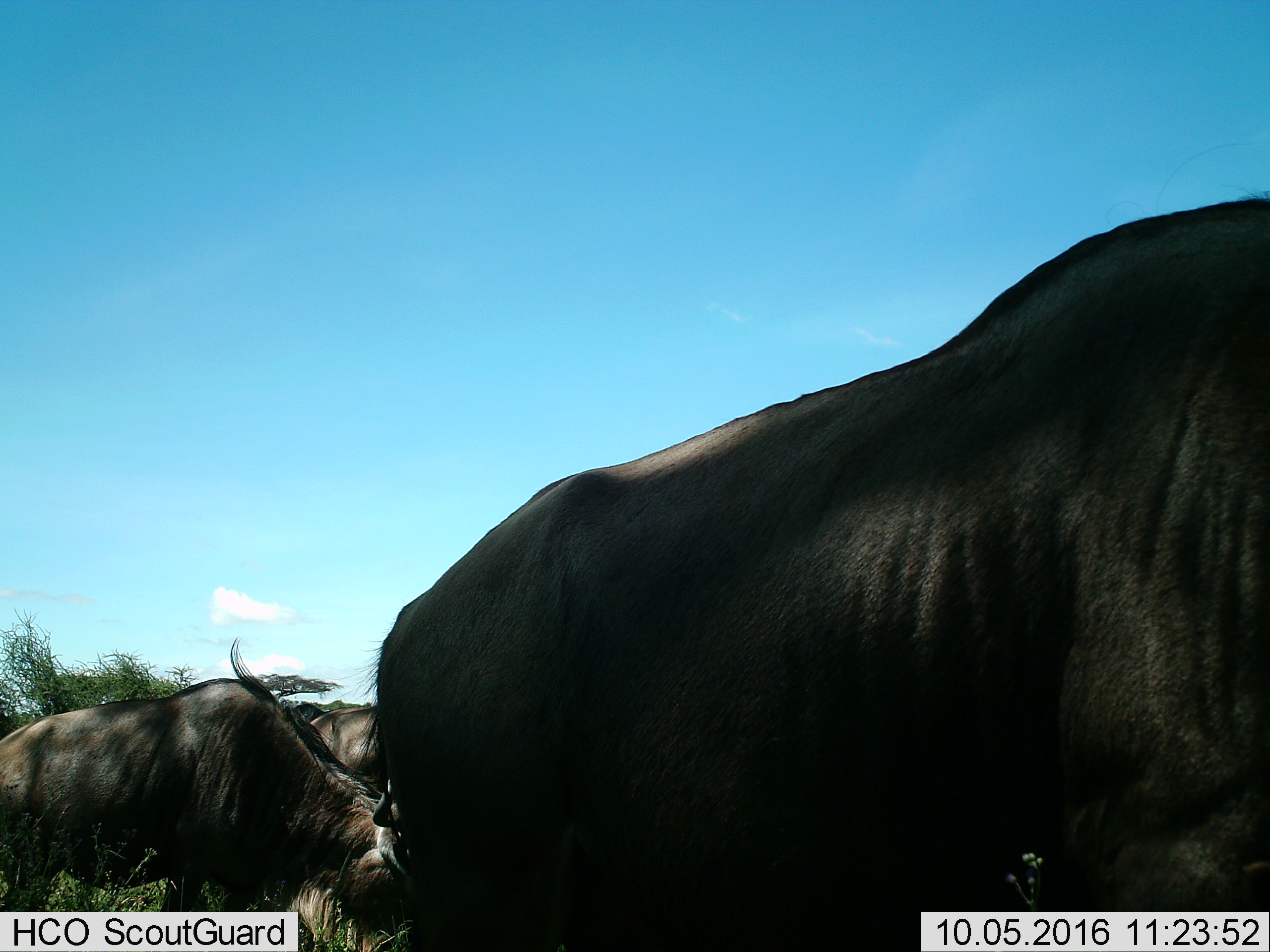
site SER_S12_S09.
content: unidentified animal